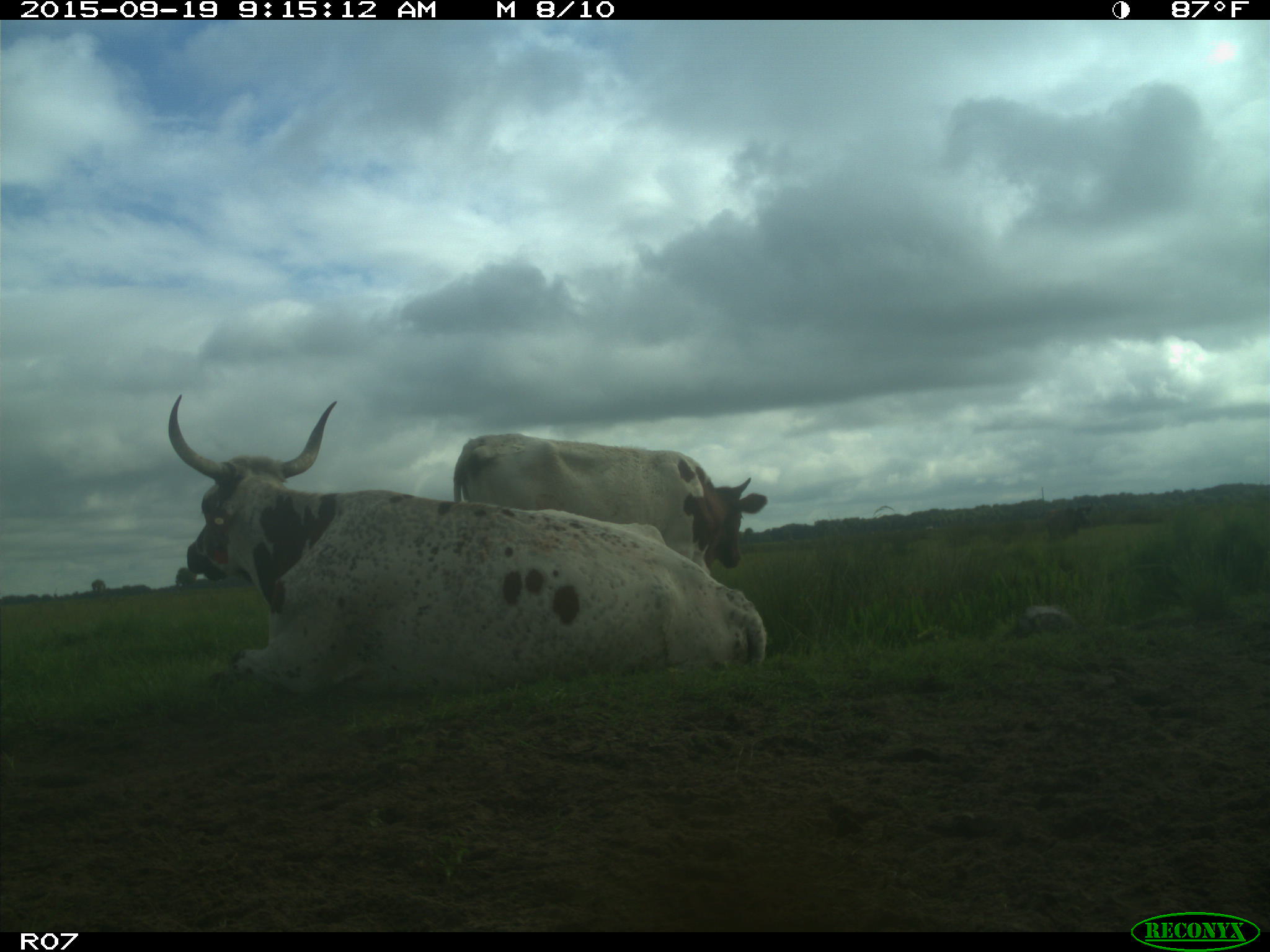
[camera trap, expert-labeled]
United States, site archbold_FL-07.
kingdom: Animalia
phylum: Chordata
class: Mammalia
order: Artiodactyla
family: Bovidae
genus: Bos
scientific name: Bos taurus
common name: domestic cow